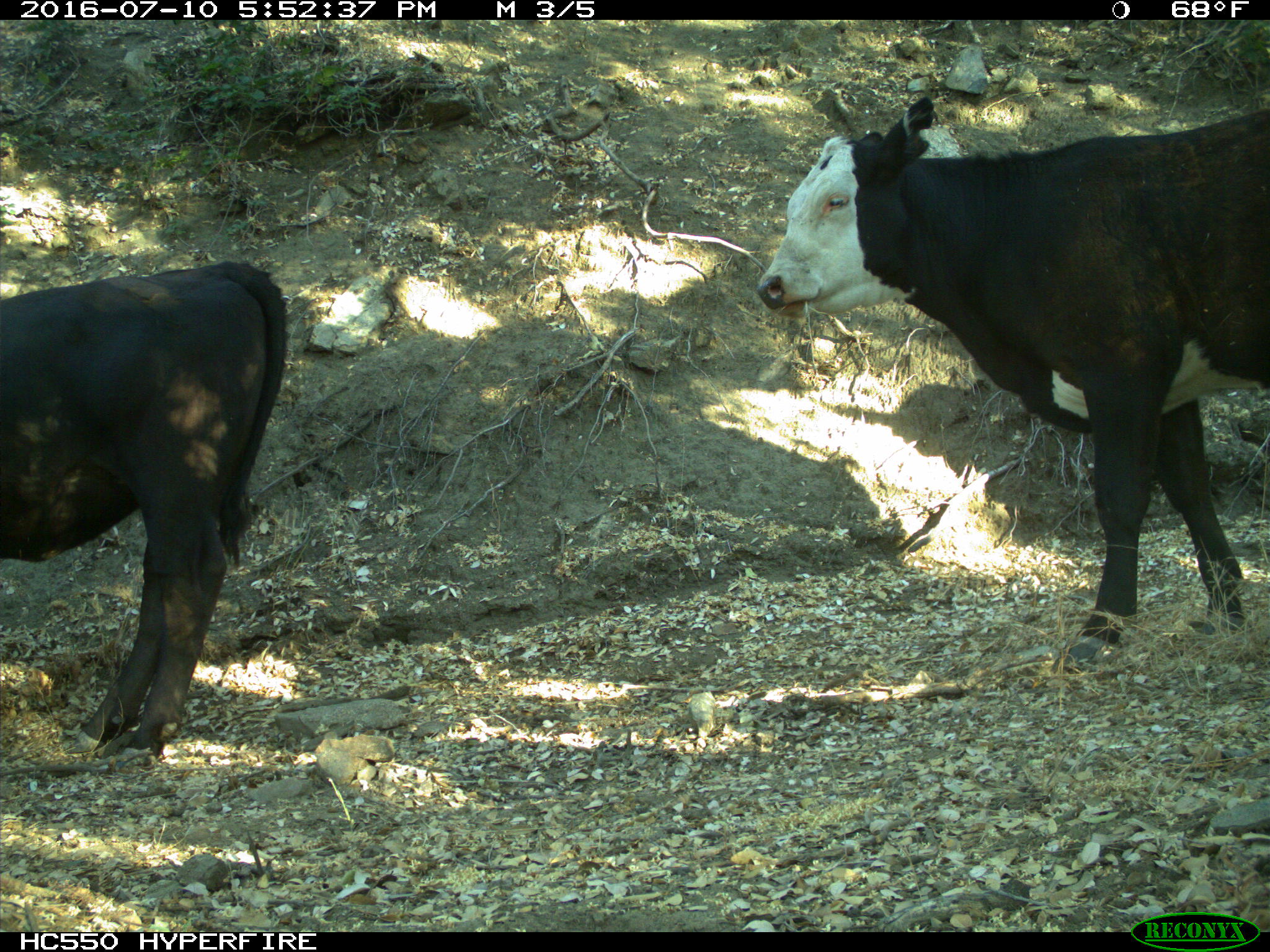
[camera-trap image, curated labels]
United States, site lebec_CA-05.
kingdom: Animalia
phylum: Chordata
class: Mammalia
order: Artiodactyla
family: Bovidae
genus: Bos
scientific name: Bos taurus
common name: domestic cow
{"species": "Bos taurus (domestic cow)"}